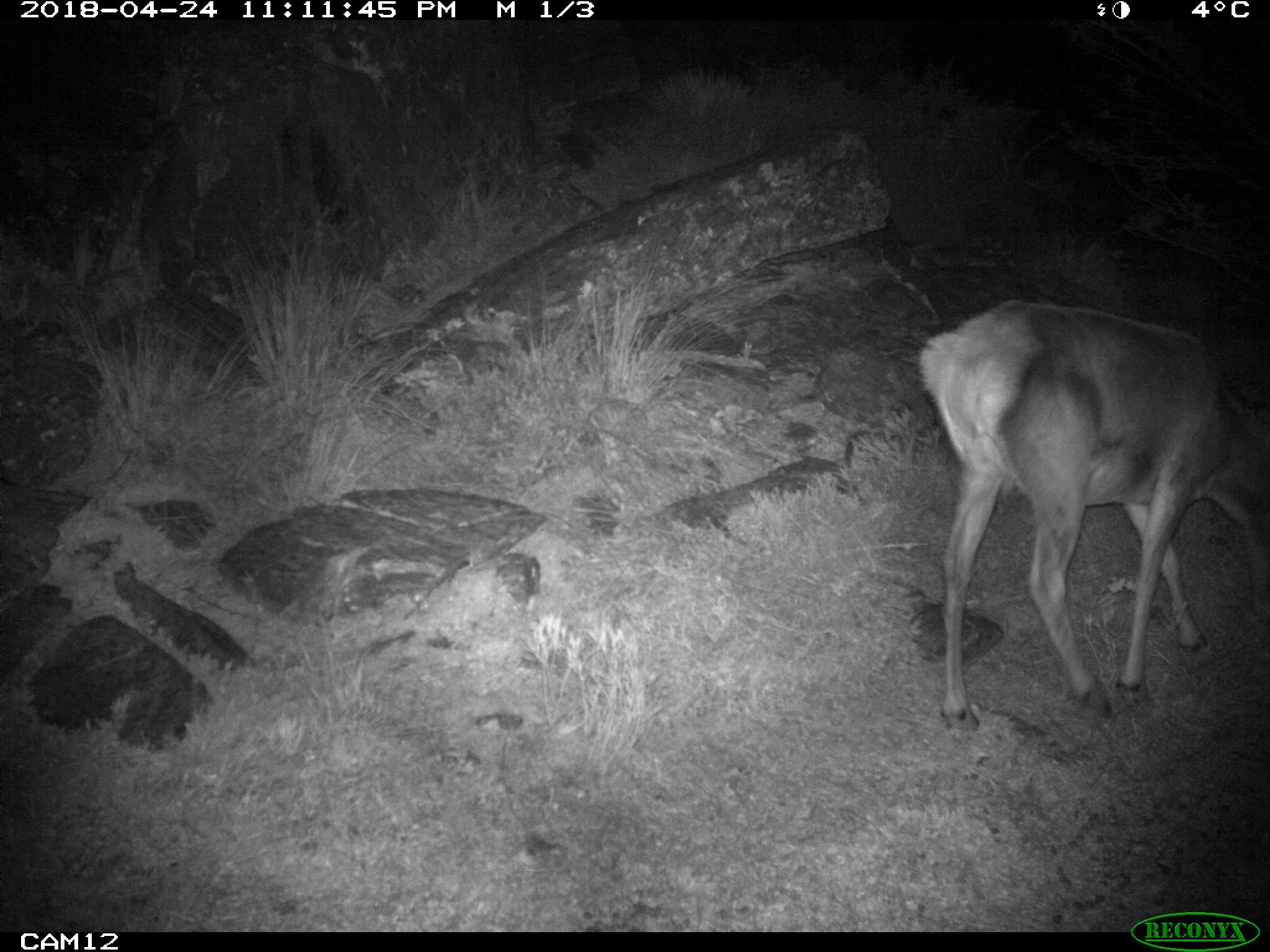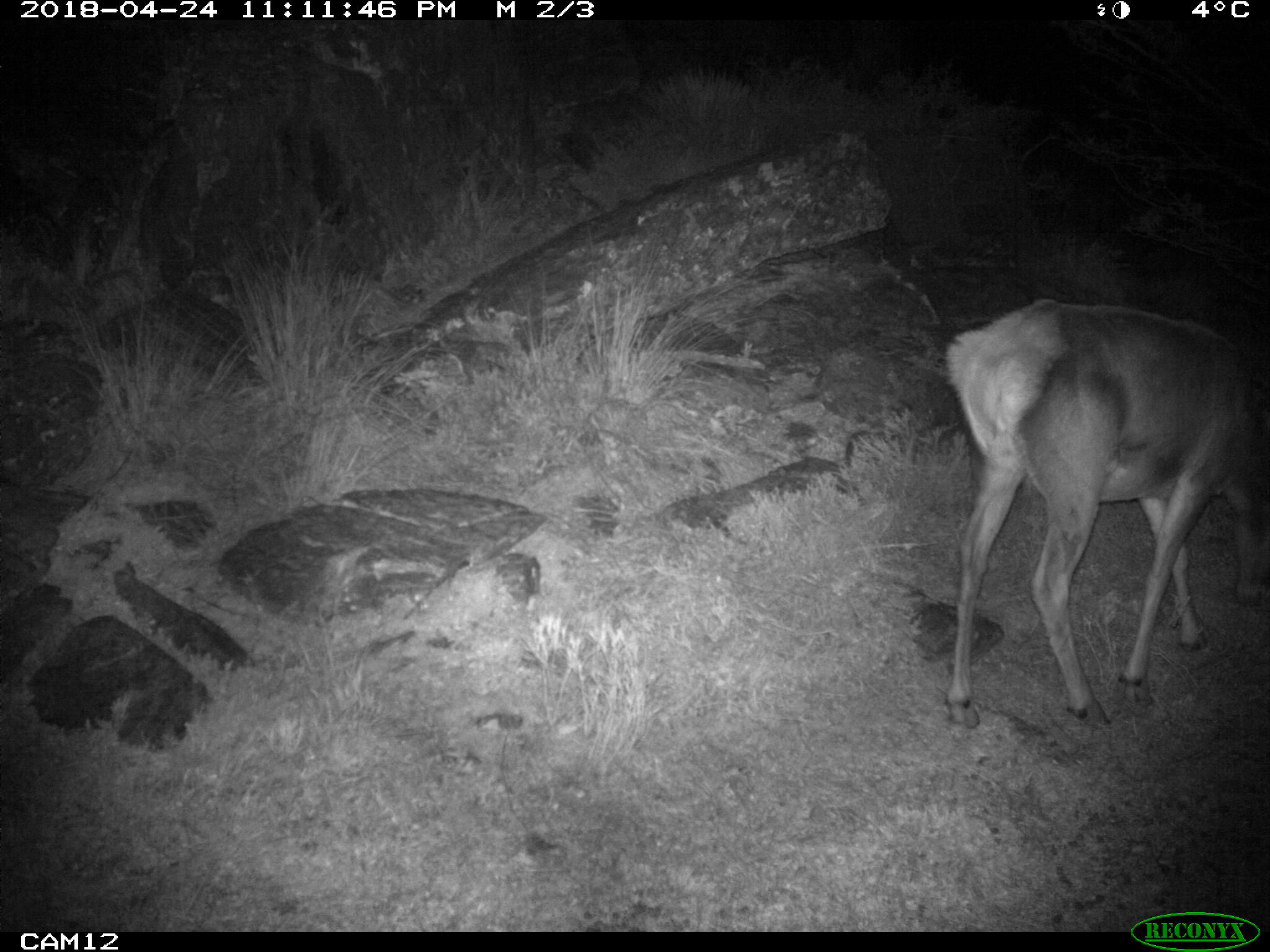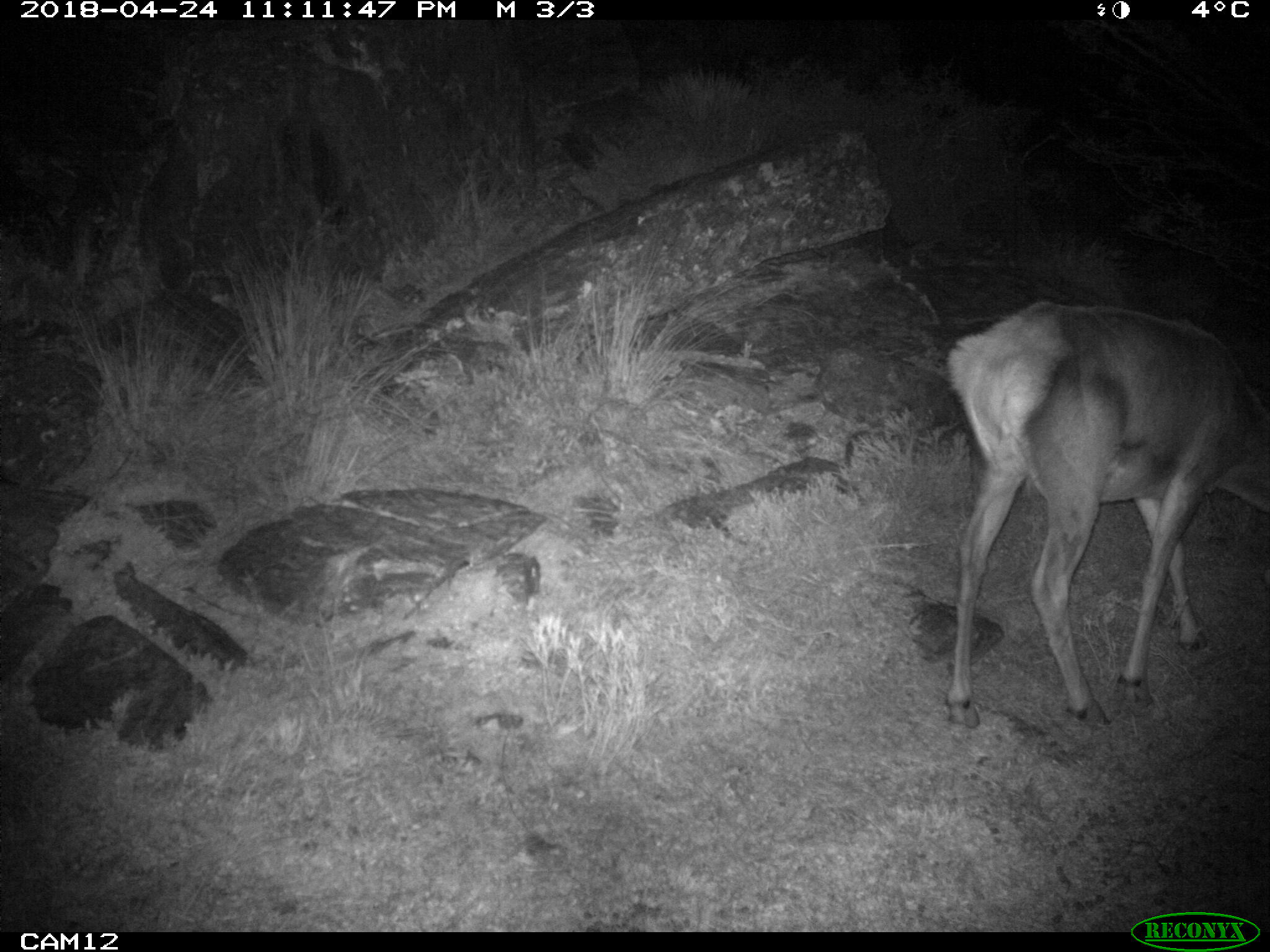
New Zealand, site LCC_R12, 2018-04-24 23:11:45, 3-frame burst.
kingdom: Animalia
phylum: Chordata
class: Mammalia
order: Artiodactyla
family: Cervidae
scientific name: Cervidae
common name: deer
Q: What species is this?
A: Deer (Cervidae).